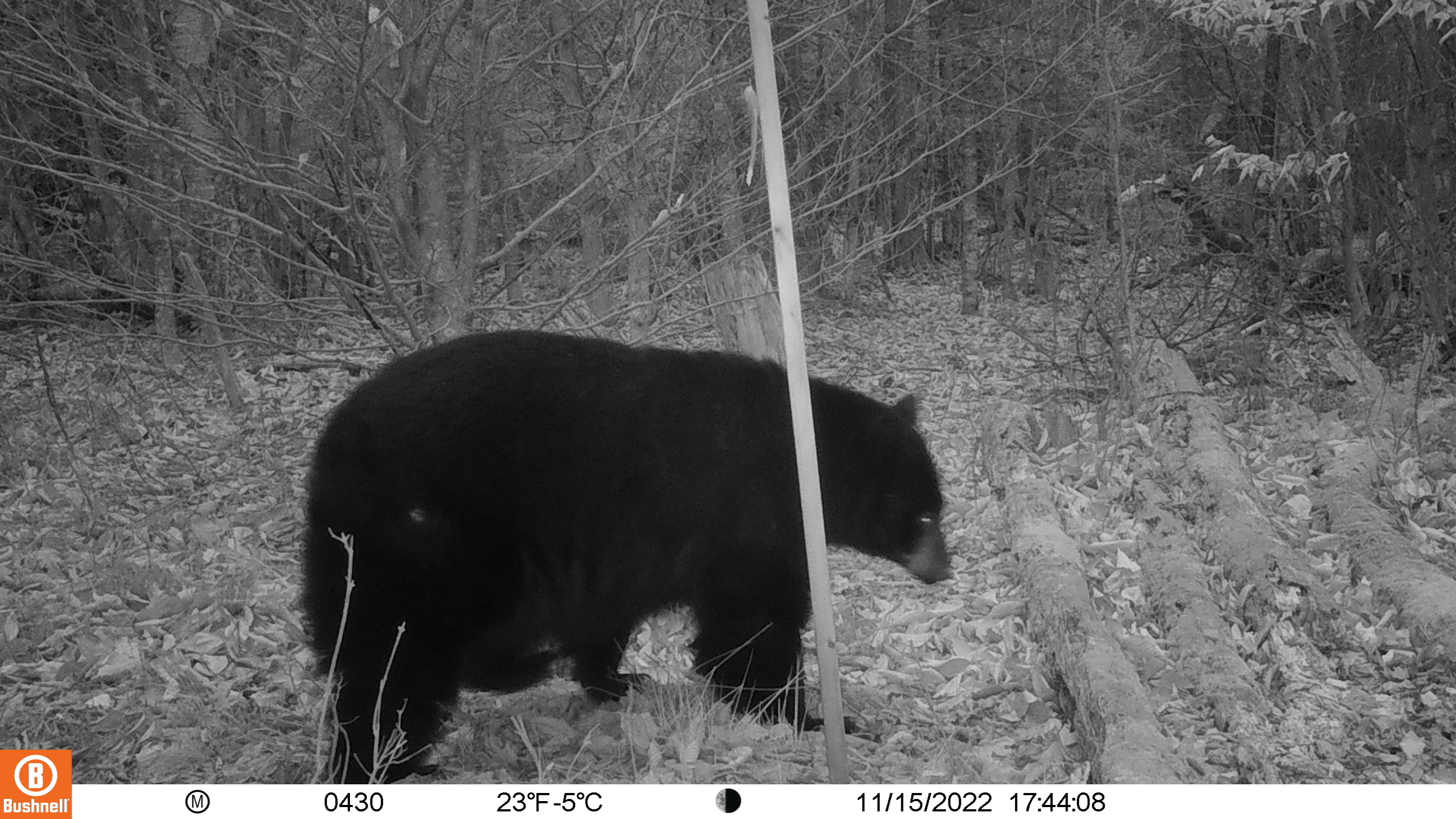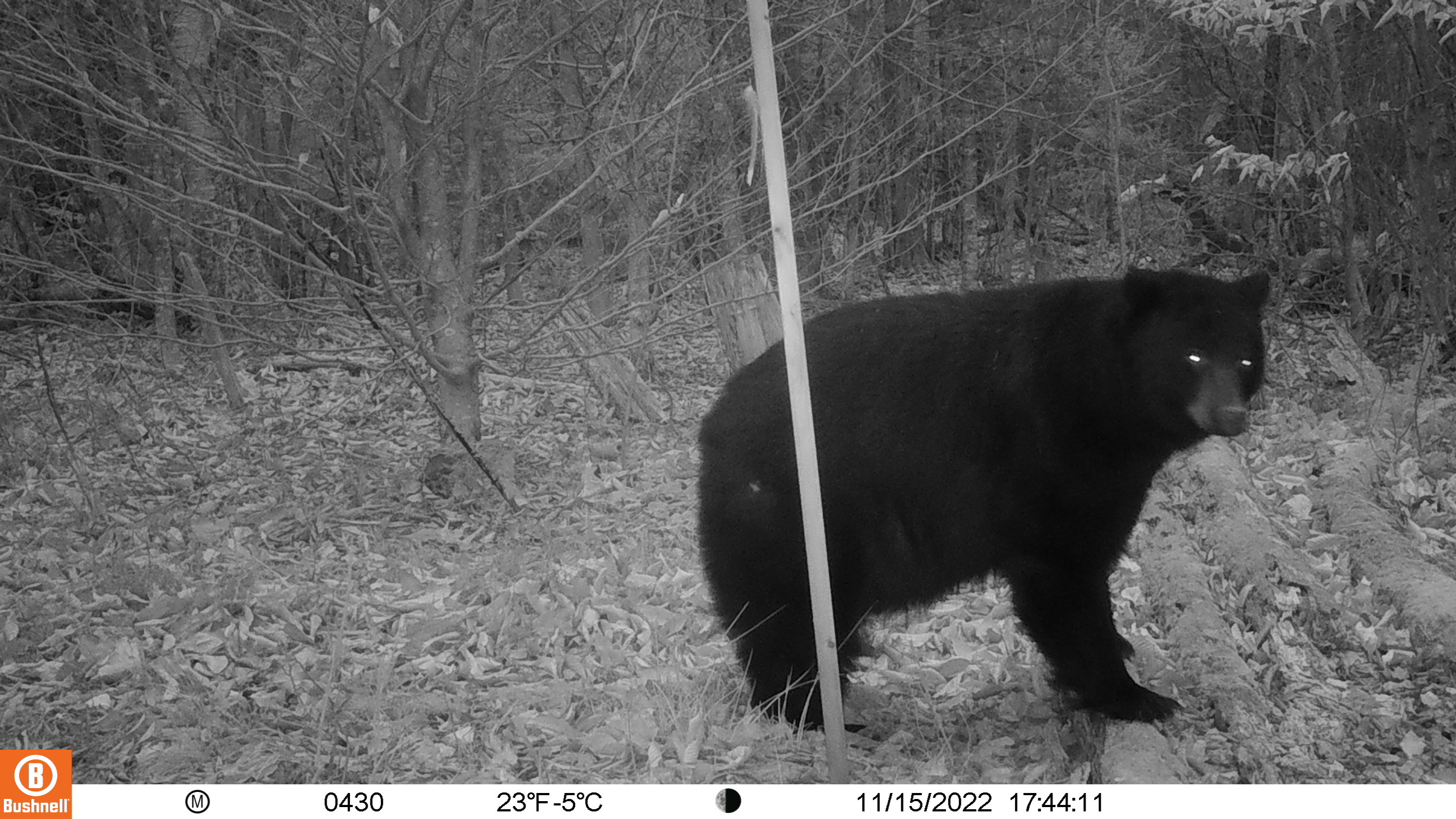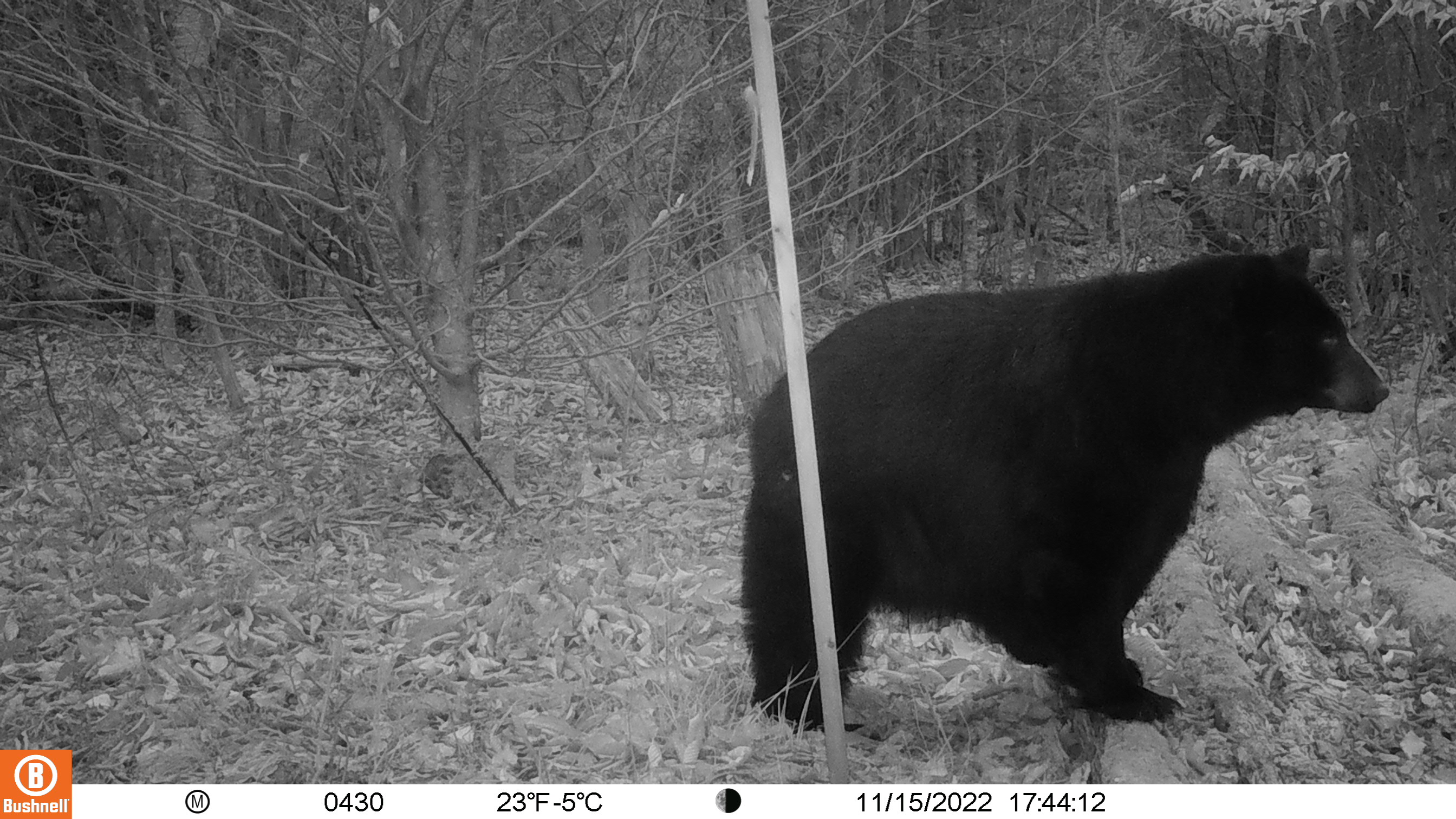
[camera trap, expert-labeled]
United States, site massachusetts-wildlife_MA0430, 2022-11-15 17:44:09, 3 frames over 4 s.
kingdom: Animalia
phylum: Chordata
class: Mammalia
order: Carnivora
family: Ursidae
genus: Ursus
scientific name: Ursus americanus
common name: black bear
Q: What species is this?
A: Black bear (Ursus americanus).